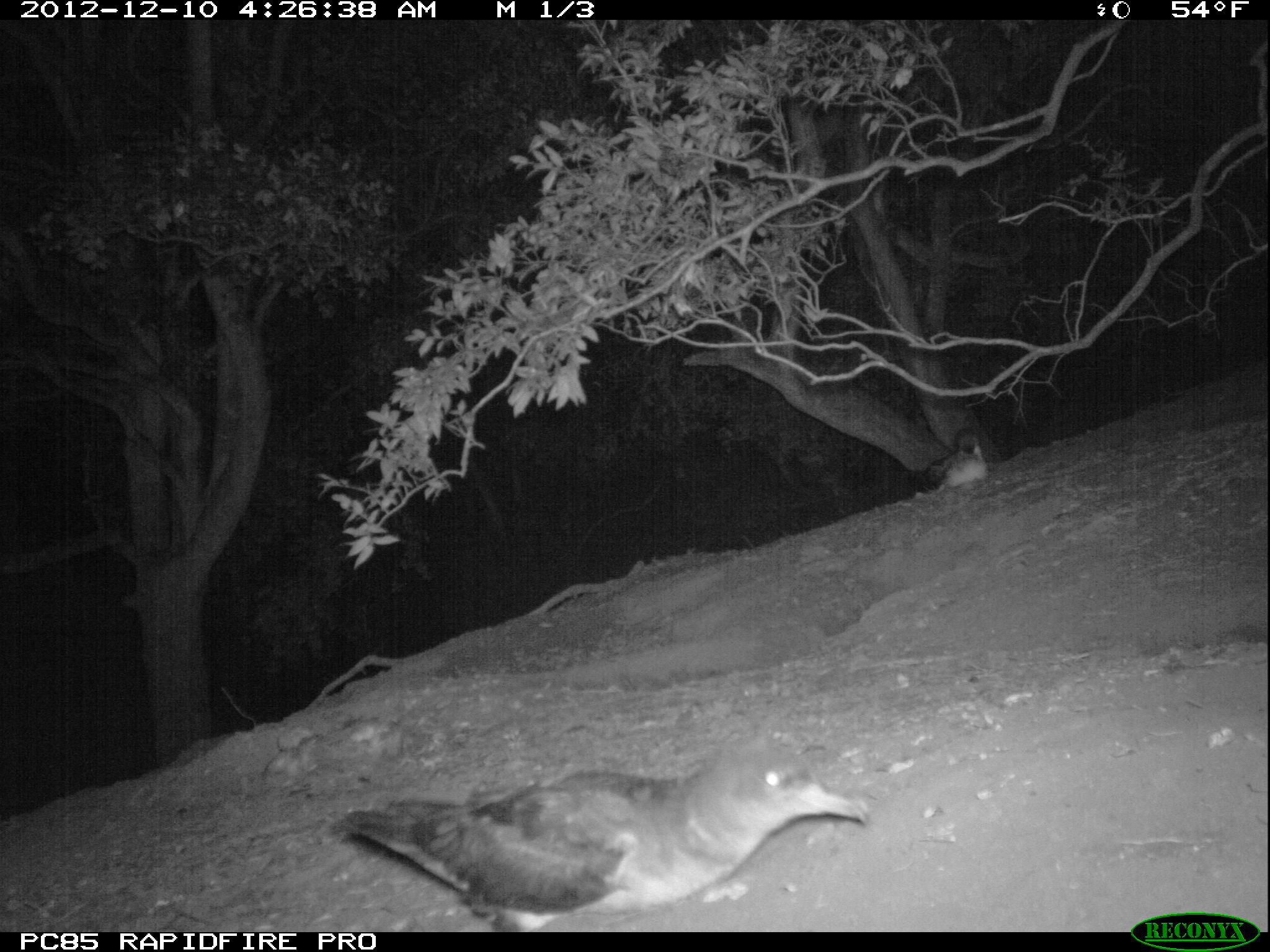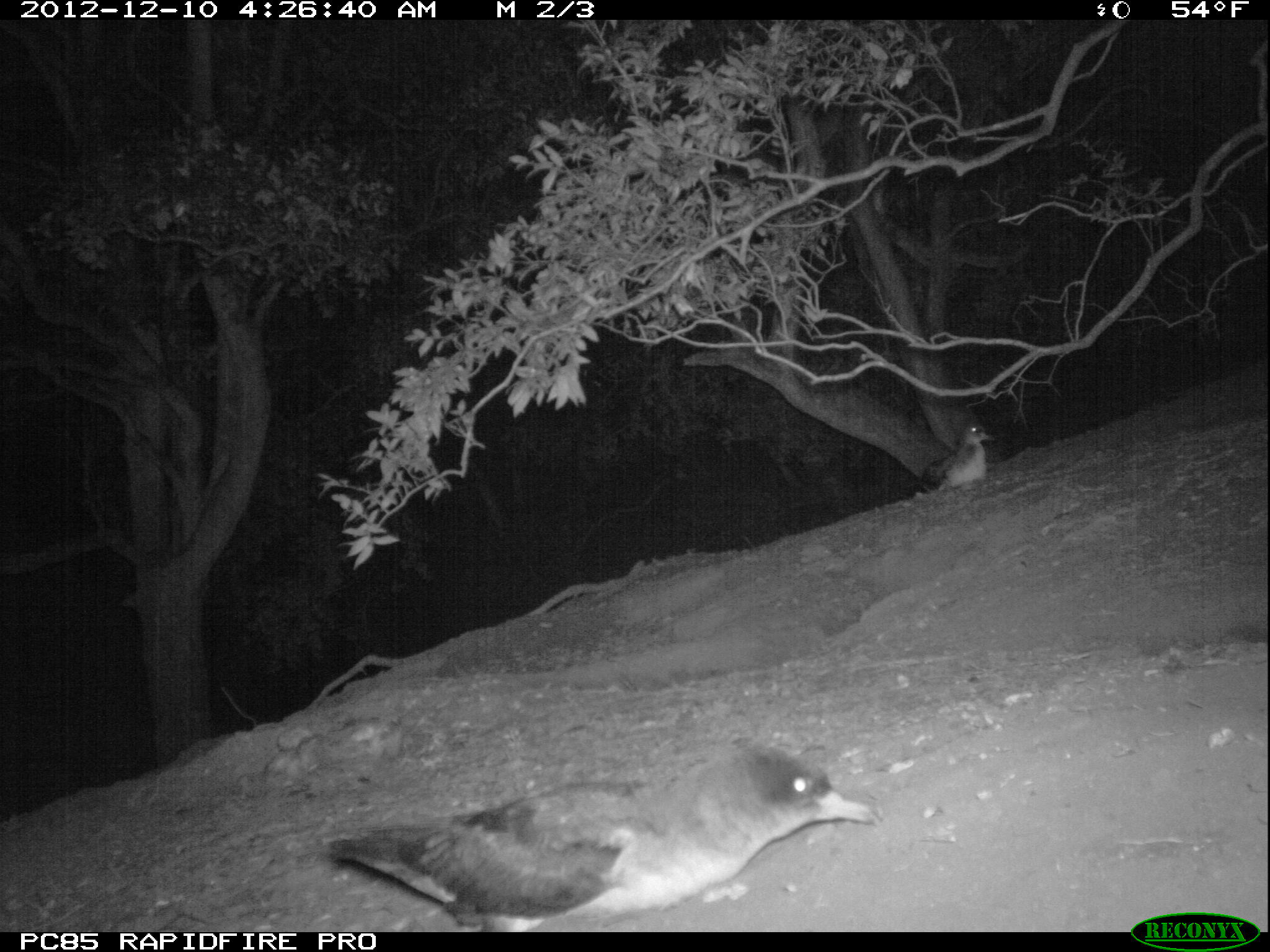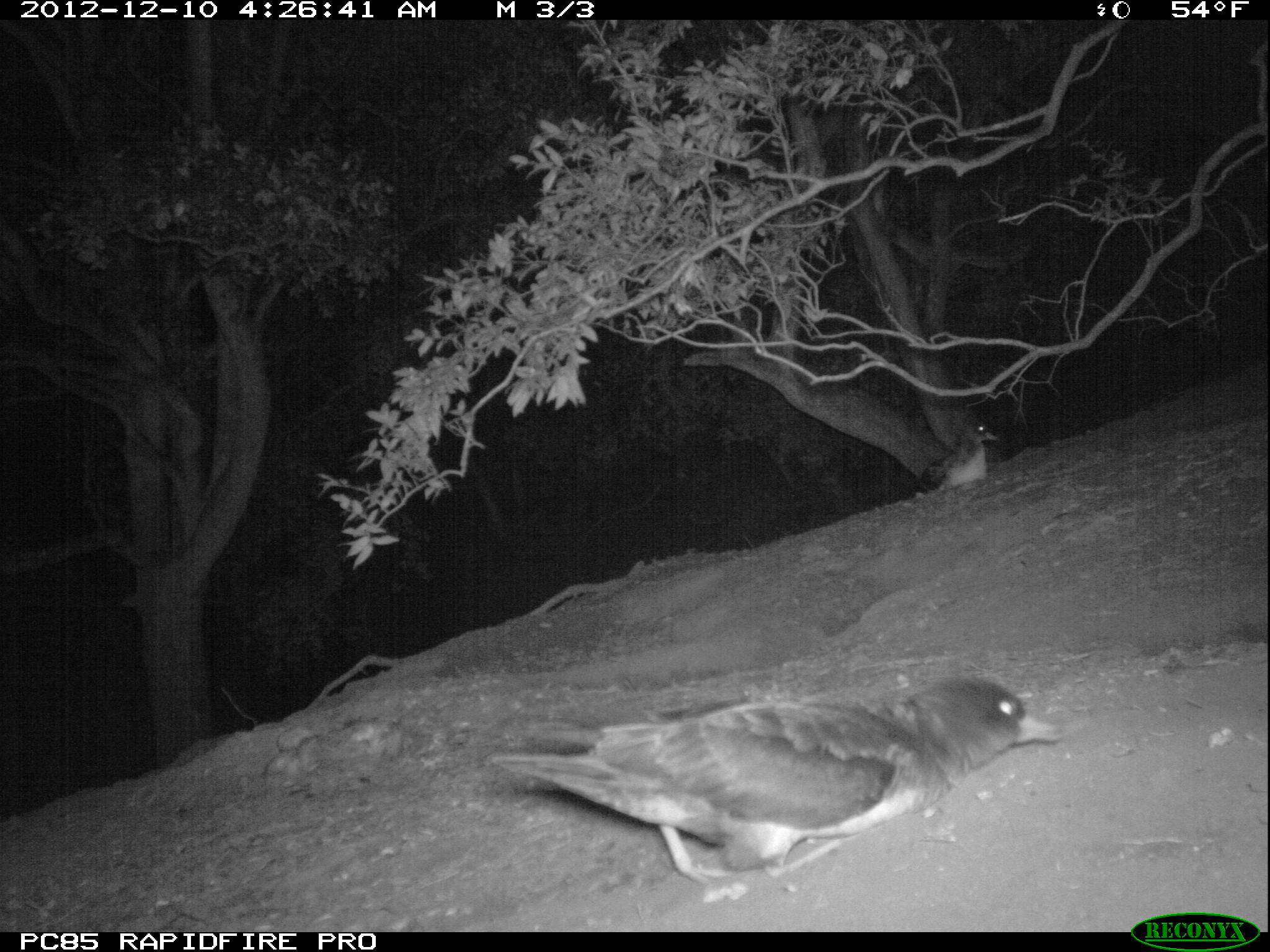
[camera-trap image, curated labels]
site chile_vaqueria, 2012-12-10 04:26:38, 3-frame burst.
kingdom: Animalia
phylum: Chordata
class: Aves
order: Procellariiformes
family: Procellariidae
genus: Calonectris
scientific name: Calonectris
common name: shearwater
Shearwater (Calonectris).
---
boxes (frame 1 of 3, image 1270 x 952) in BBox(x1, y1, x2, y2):
shearwater: BBox(321, 735, 871, 928); BBox(930, 434, 990, 491)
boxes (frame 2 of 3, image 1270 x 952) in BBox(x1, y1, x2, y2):
shearwater: BBox(318, 740, 879, 931); BBox(920, 419, 994, 492)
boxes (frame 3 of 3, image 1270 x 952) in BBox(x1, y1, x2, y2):
shearwater: BBox(482, 672, 1062, 888); BBox(927, 413, 996, 492)